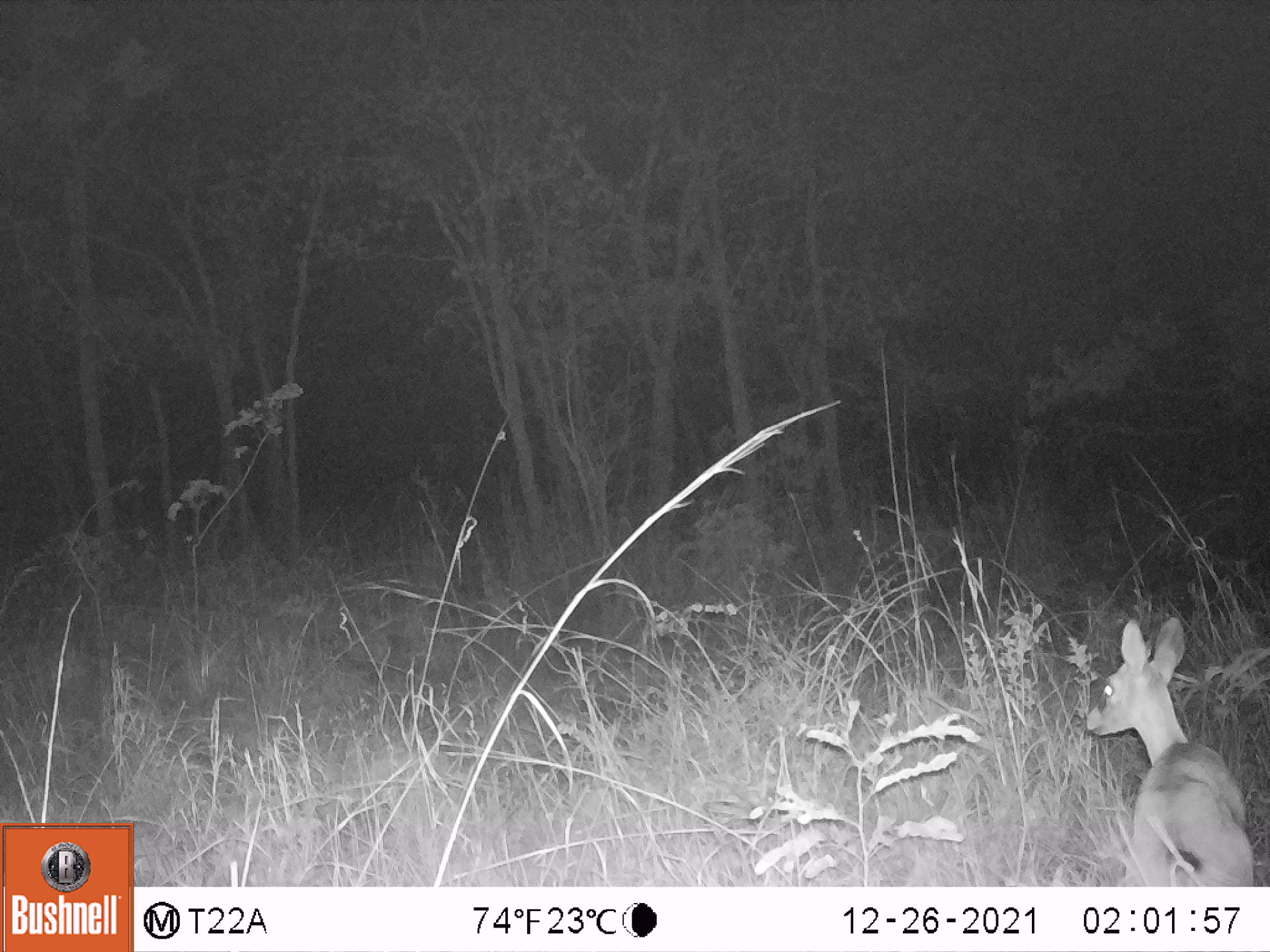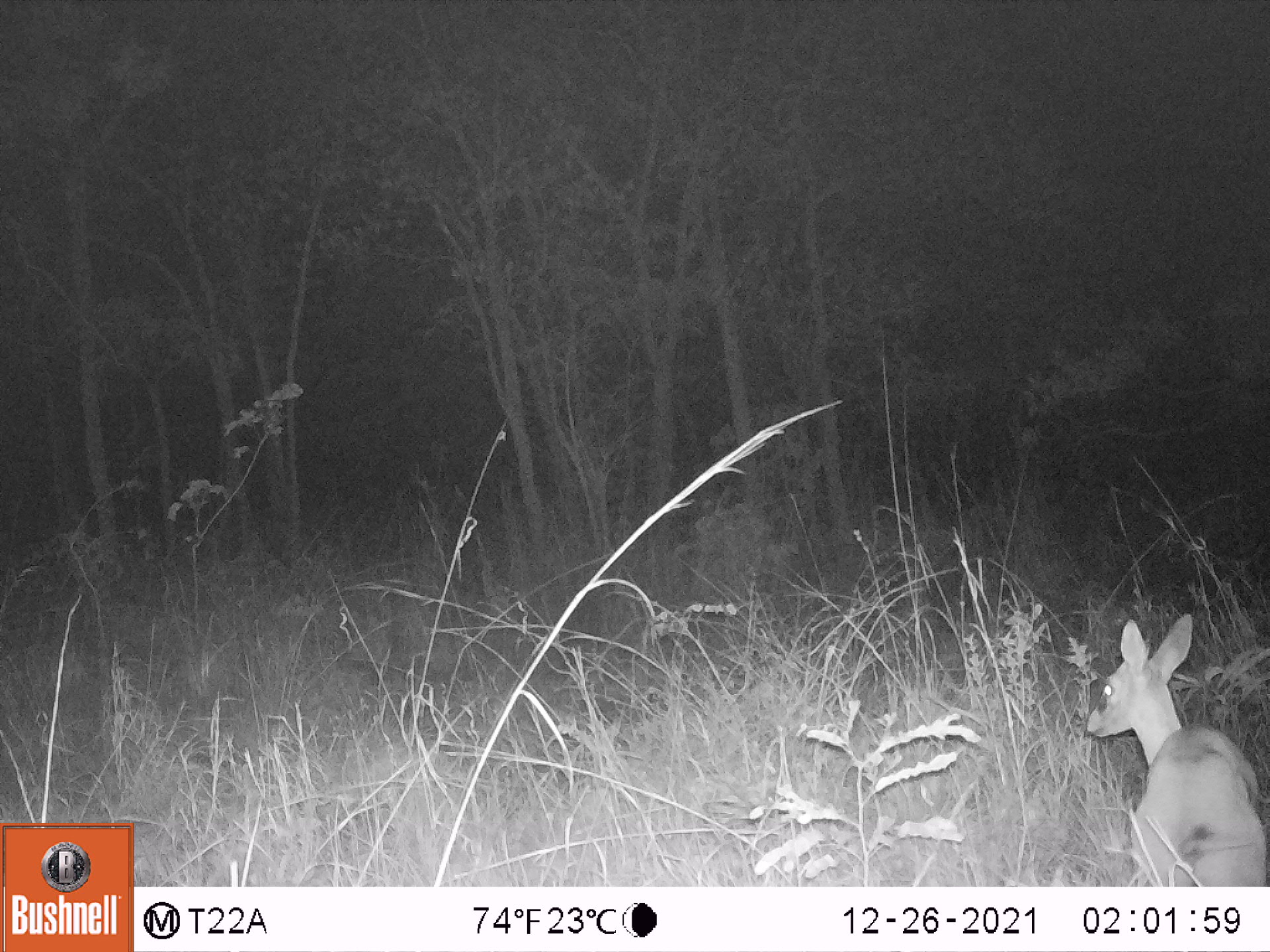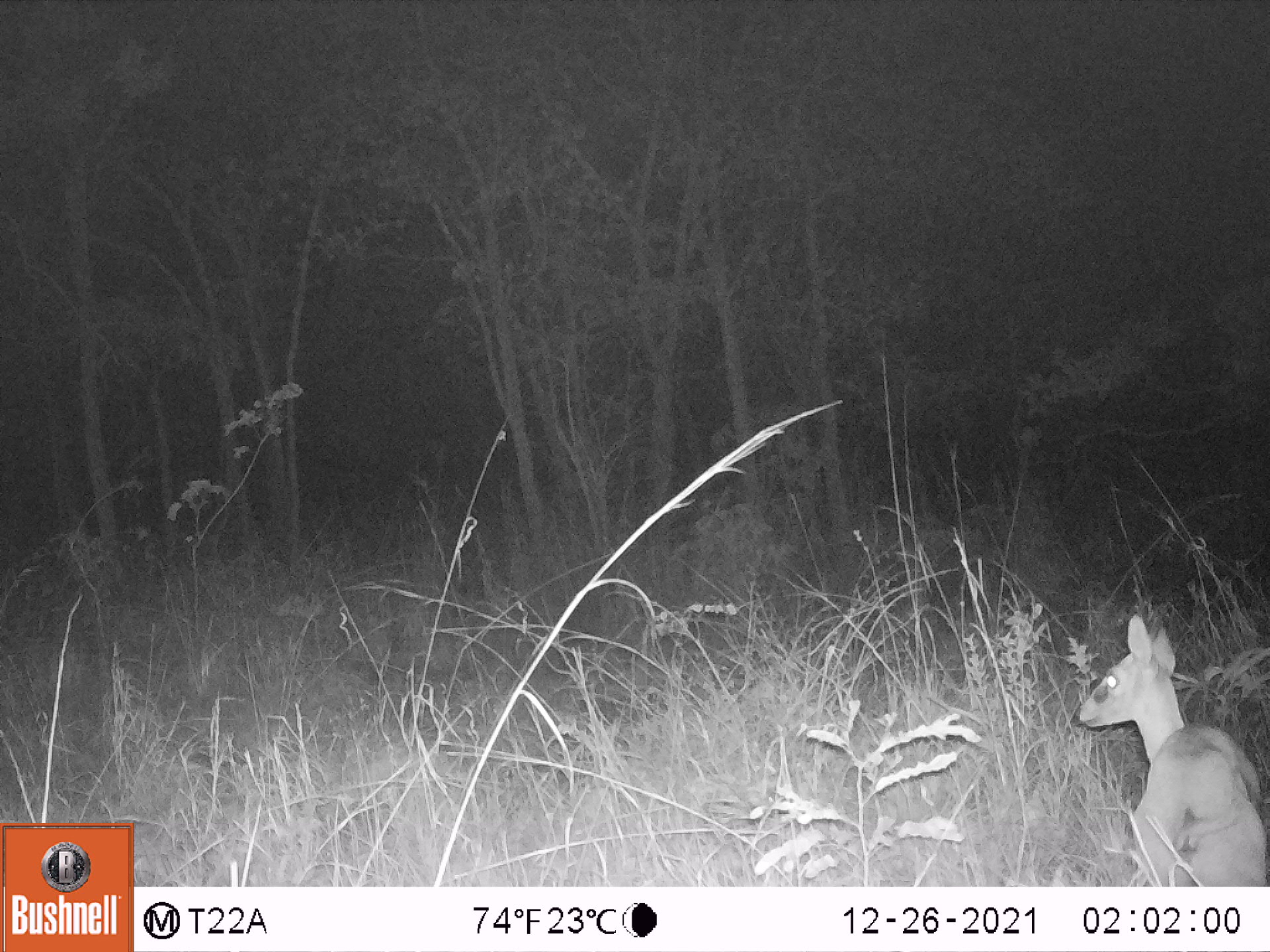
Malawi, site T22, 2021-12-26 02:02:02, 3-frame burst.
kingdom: Animalia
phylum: Chordata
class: Mammalia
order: Artiodactyla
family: Bovidae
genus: Sylvicapra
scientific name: Sylvicapra grimmia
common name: common duiker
Common duiker (Sylvicapra grimmia), count 1.